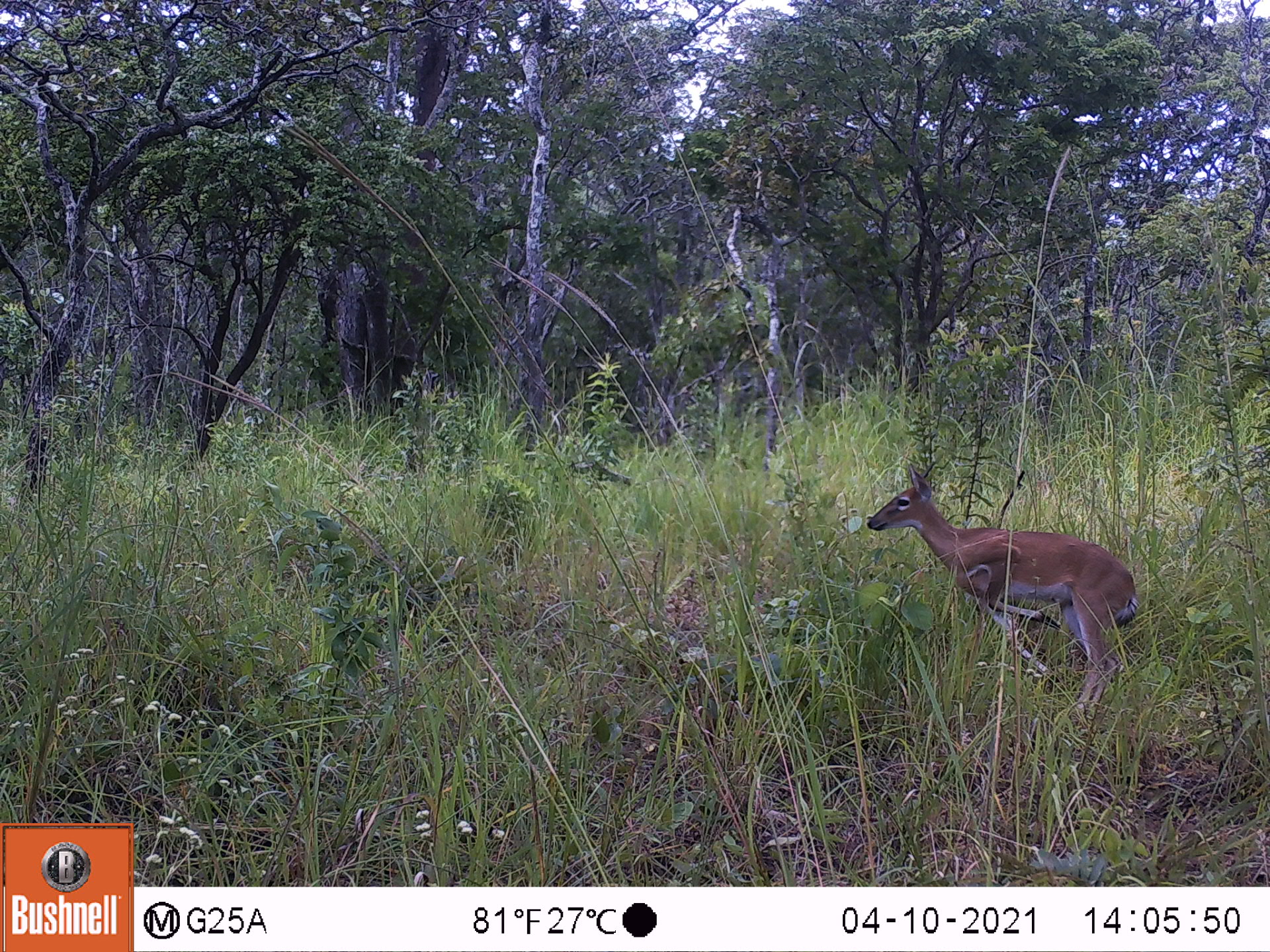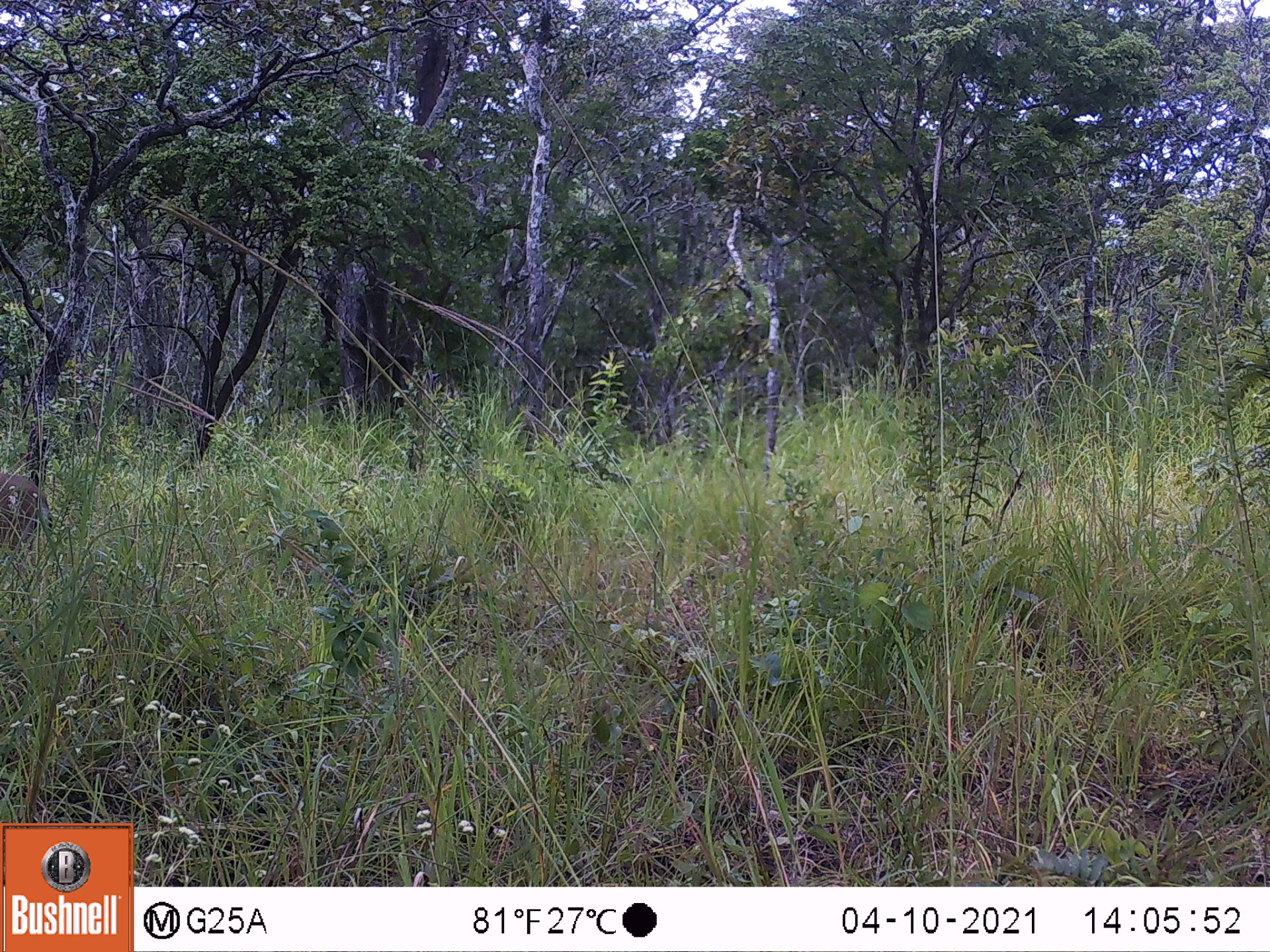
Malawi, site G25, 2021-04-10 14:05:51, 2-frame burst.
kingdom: Animalia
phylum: Chordata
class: Mammalia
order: Artiodactyla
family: Bovidae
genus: Sylvicapra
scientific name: Sylvicapra grimmia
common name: common duiker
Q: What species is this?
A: Common duiker (Sylvicapra grimmia).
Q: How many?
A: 1.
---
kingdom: Animalia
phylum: Chordata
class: Mammalia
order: Artiodactyla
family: Suidae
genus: Phacochoerus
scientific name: Phacochoerus africanus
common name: common warthog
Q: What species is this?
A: Common warthog (Phacochoerus africanus).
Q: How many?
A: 1.